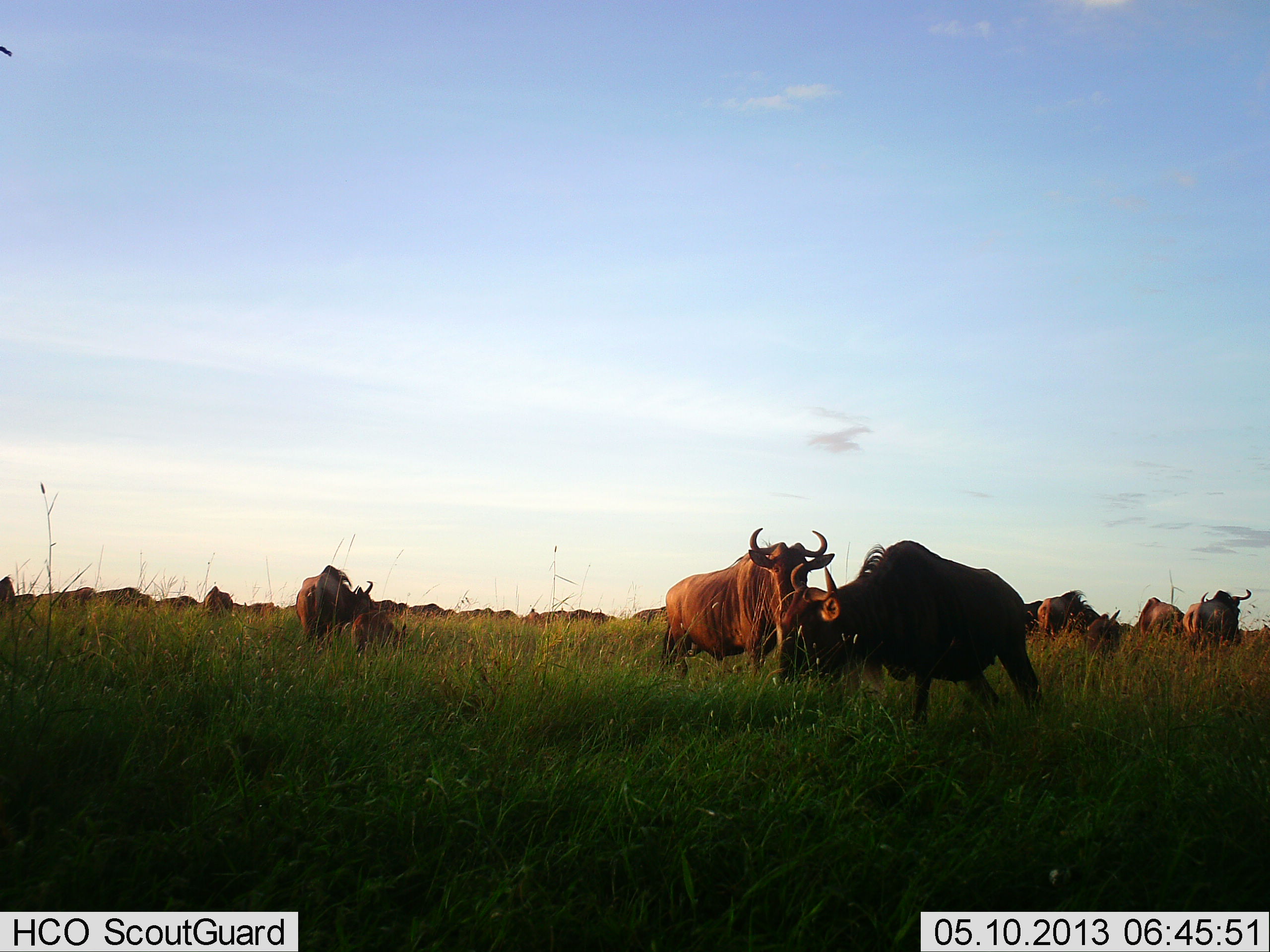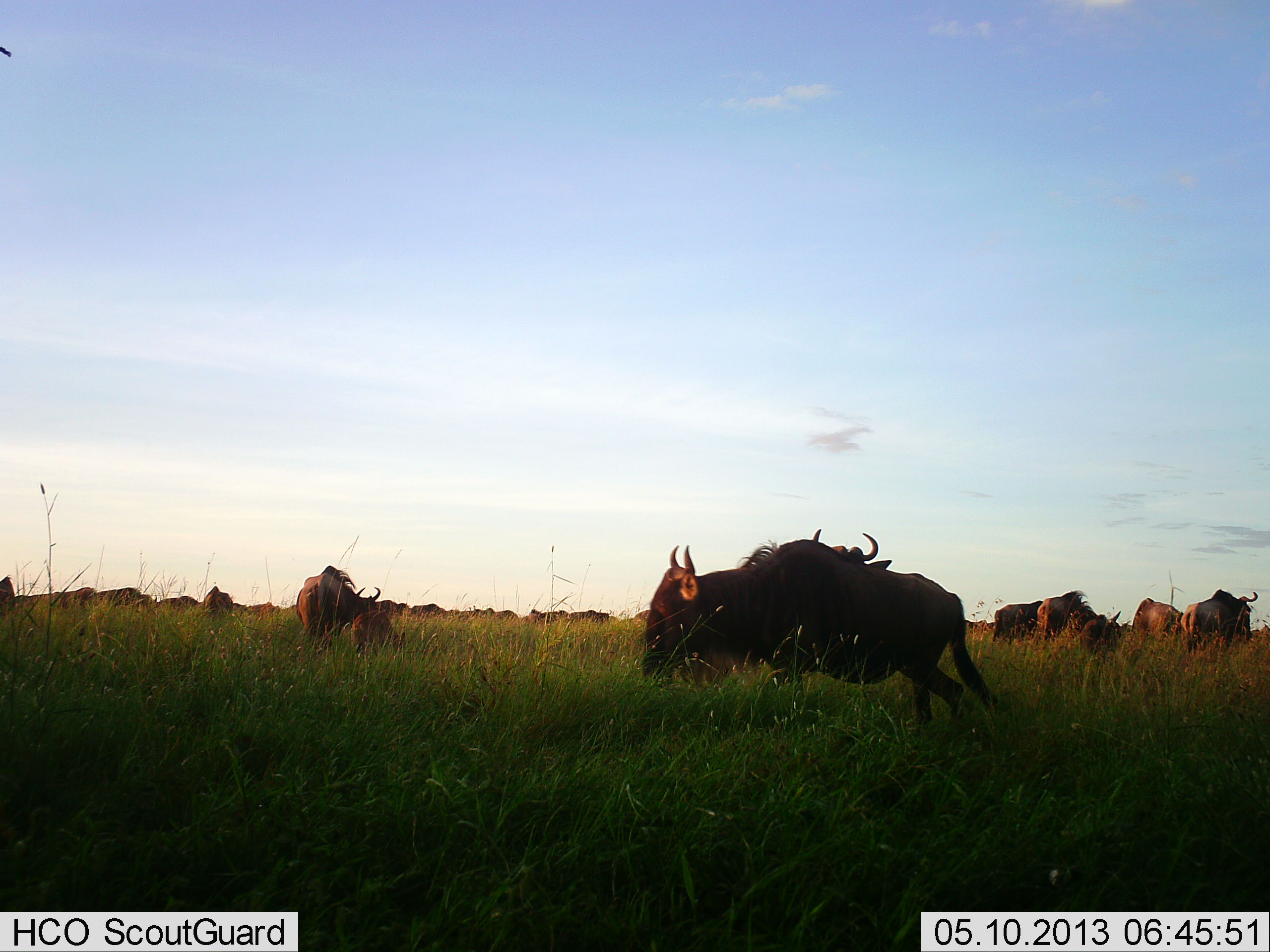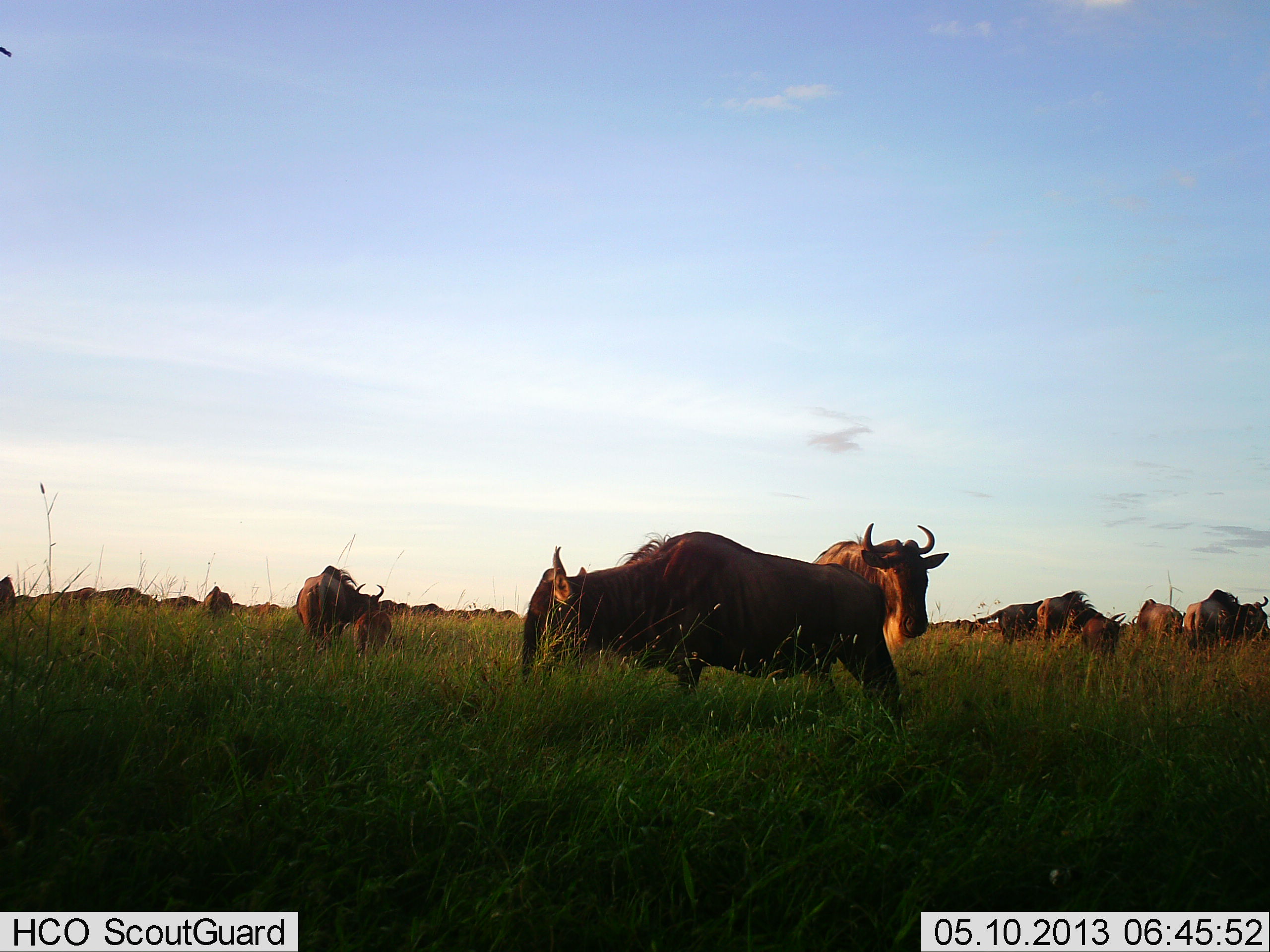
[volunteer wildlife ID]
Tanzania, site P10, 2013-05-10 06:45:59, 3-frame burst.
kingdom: Animalia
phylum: Chordata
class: Mammalia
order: Artiodactyla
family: Bovidae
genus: Connochaetes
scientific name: Connochaetes taurinus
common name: blue wildebeest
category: wildebeest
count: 11-50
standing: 60%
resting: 0%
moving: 60%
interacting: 0%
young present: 30%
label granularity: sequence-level